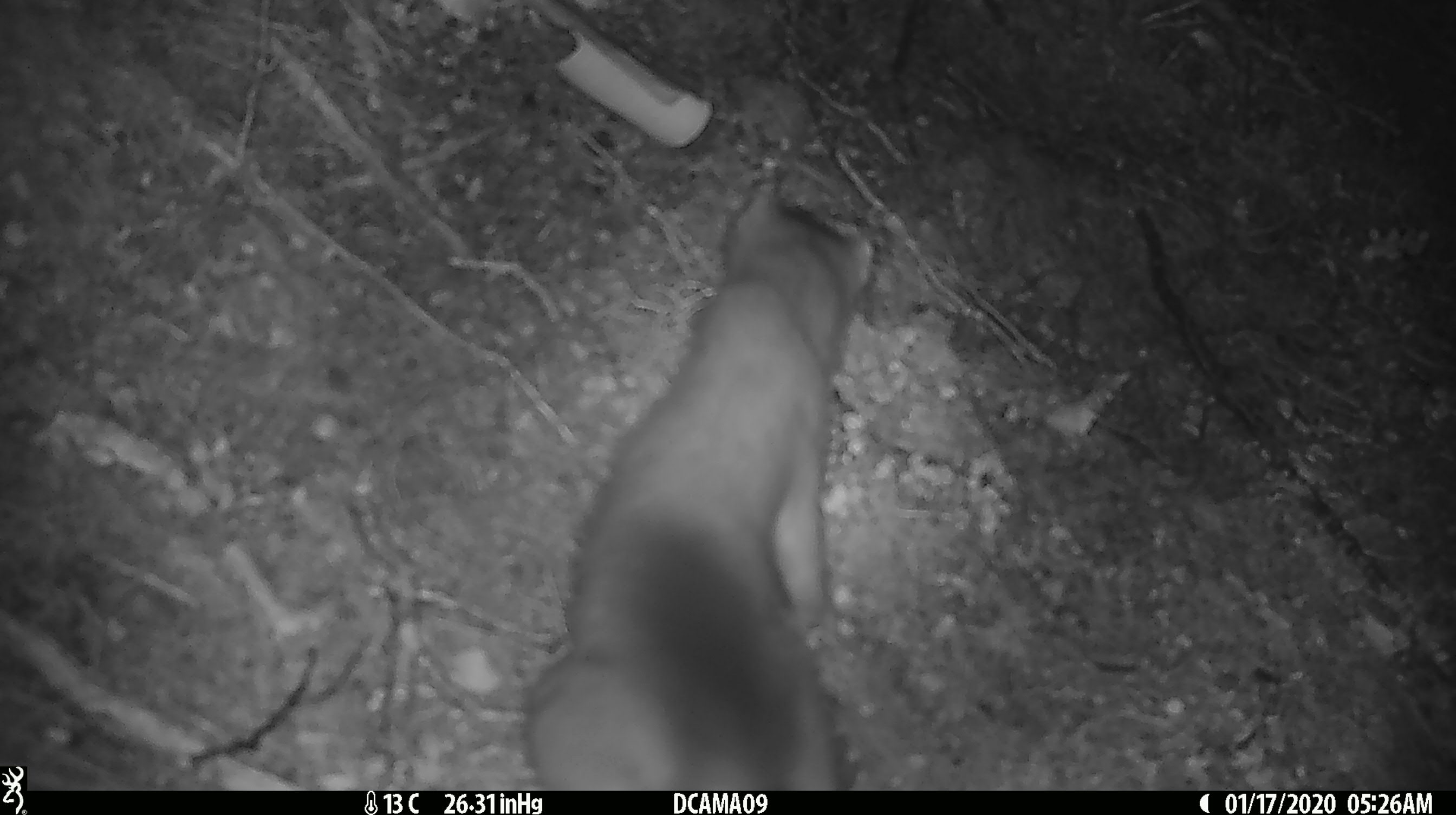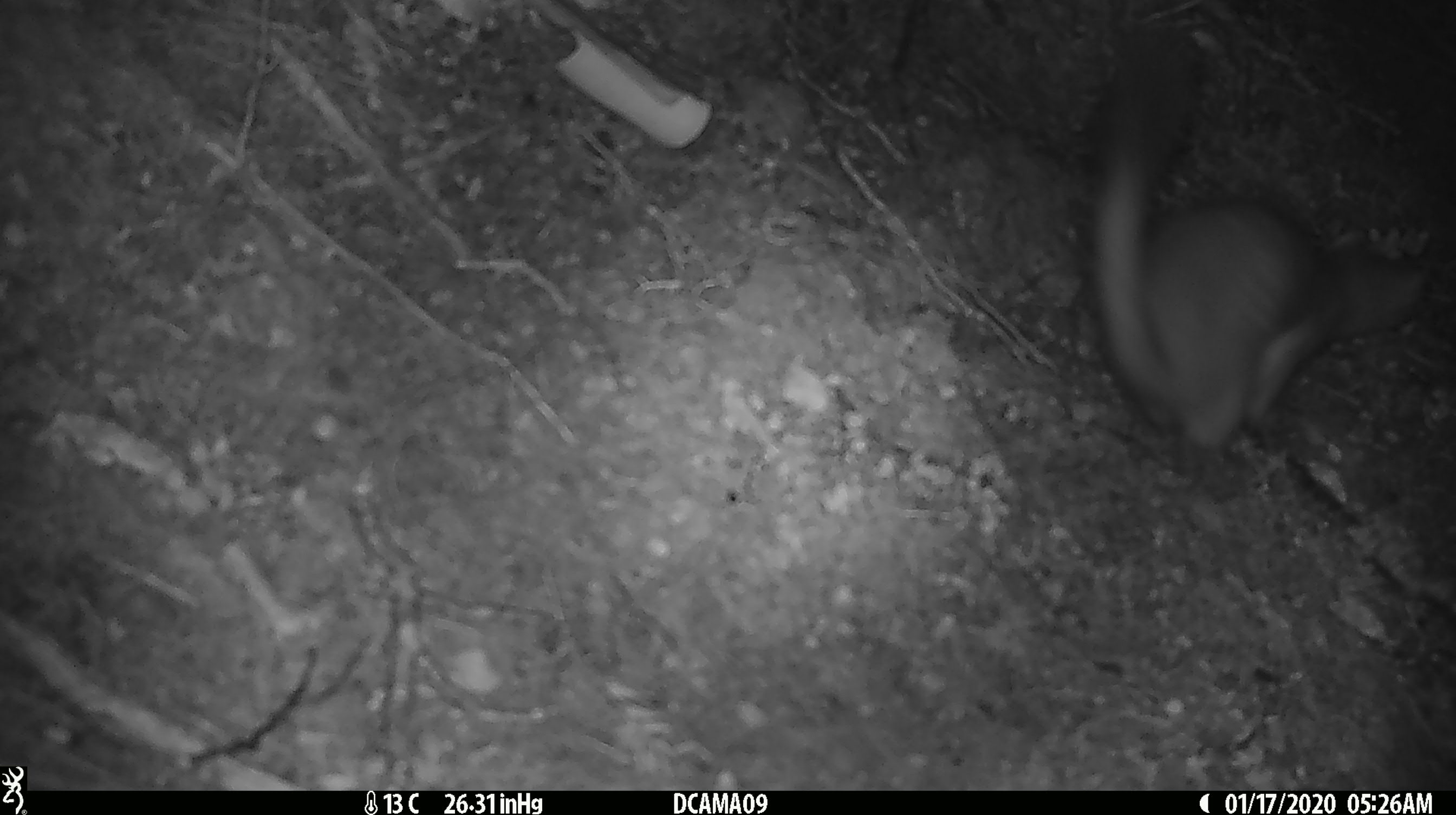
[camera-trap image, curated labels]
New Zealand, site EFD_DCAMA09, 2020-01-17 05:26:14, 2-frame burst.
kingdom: Animalia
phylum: Chordata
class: Mammalia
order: Carnivora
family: Mustelidae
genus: Mustela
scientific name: Mustela erminea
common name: stoat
Stoat (Mustela erminea).